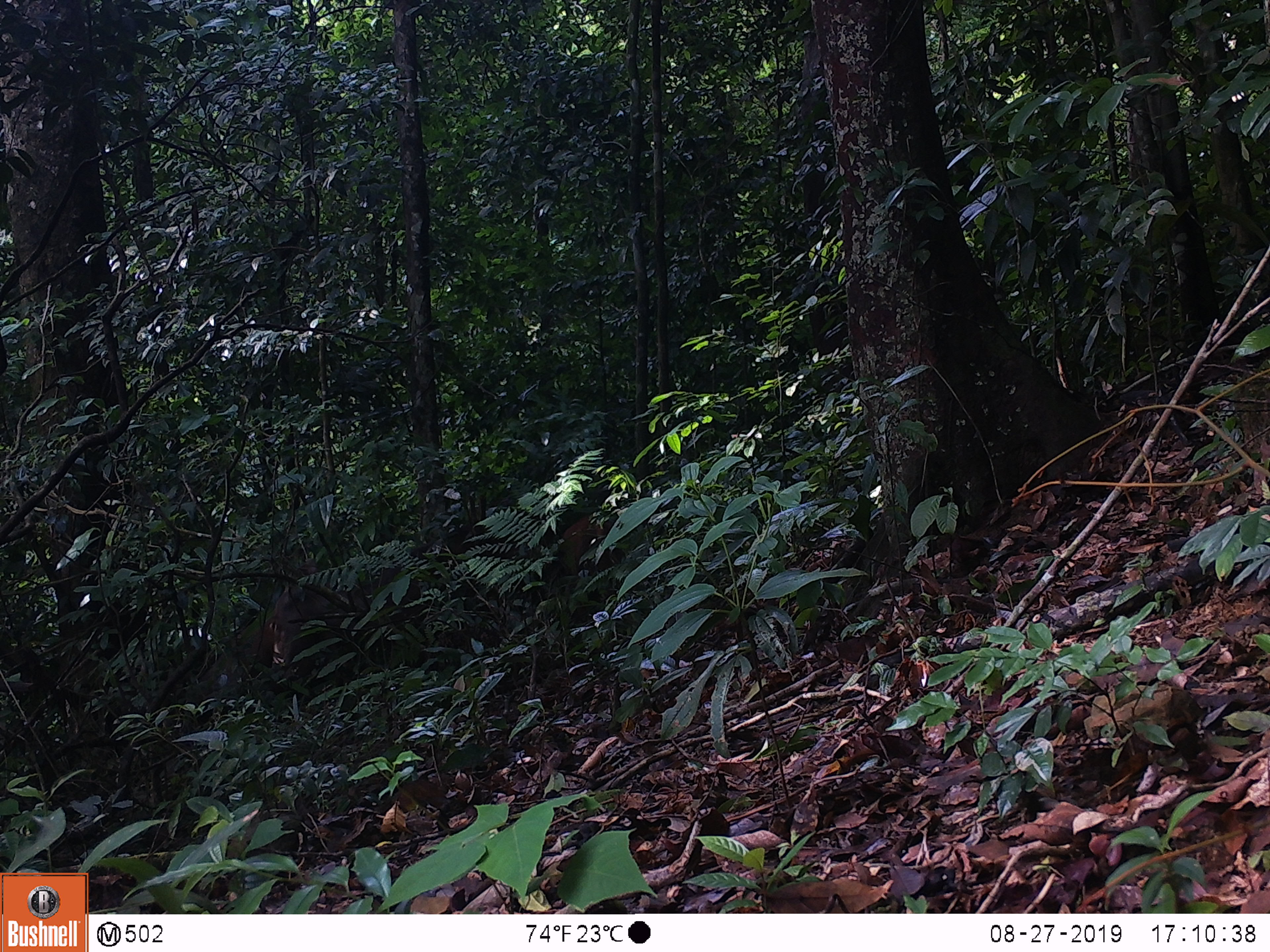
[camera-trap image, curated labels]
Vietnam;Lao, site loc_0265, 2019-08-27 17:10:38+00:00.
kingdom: Animalia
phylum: Chordata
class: Mammalia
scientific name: Laurasiatheria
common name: ungulate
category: unidentified ungulates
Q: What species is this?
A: Unidentified ungulates (ungulate) (Laurasiatheria).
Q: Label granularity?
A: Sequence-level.